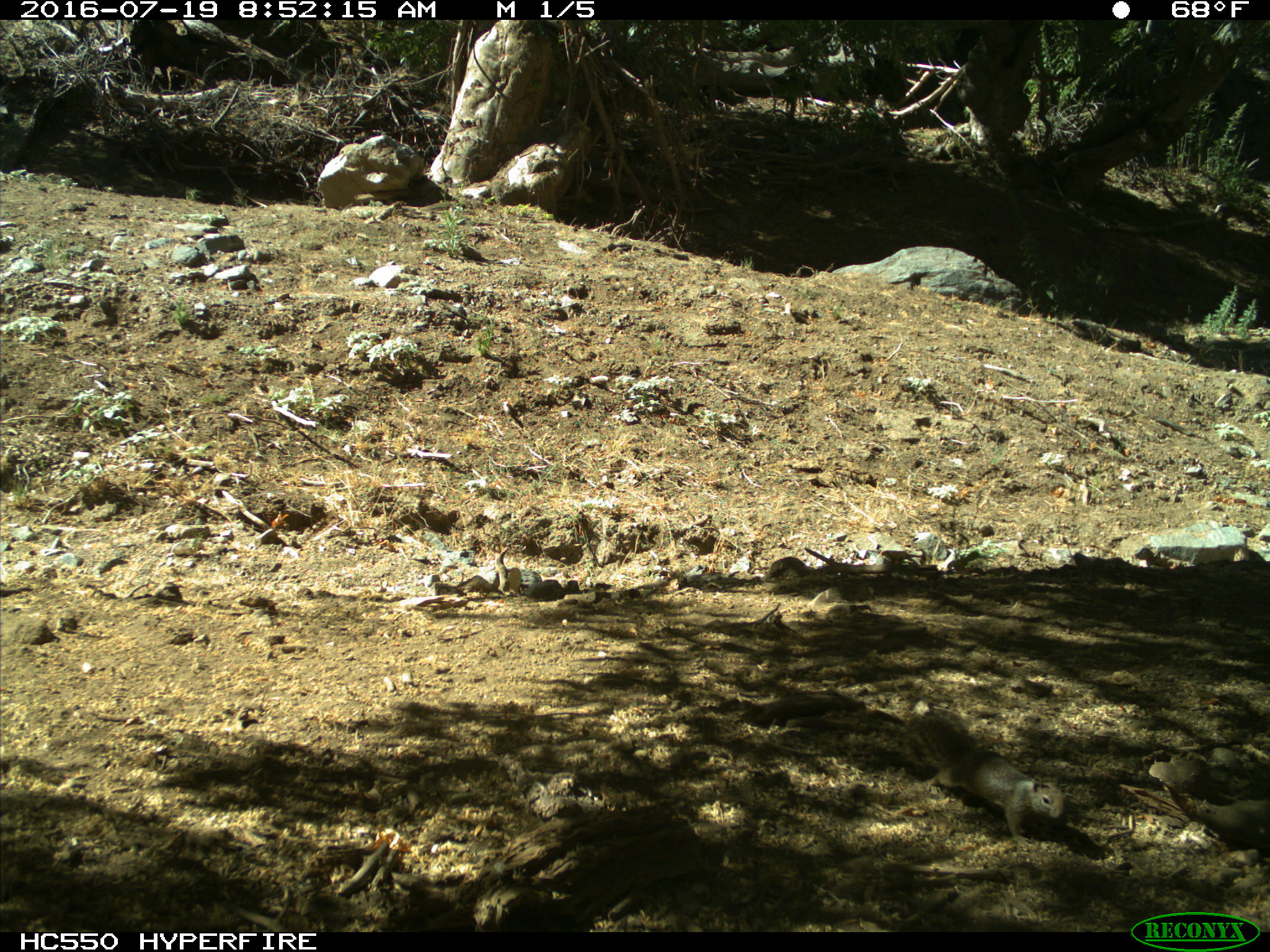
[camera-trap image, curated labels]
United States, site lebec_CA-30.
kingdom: Animalia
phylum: Chordata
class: Mammalia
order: Rodentia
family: Sciuridae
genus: Otospermophilus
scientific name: Otospermophilus beecheyi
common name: california ground squirrel